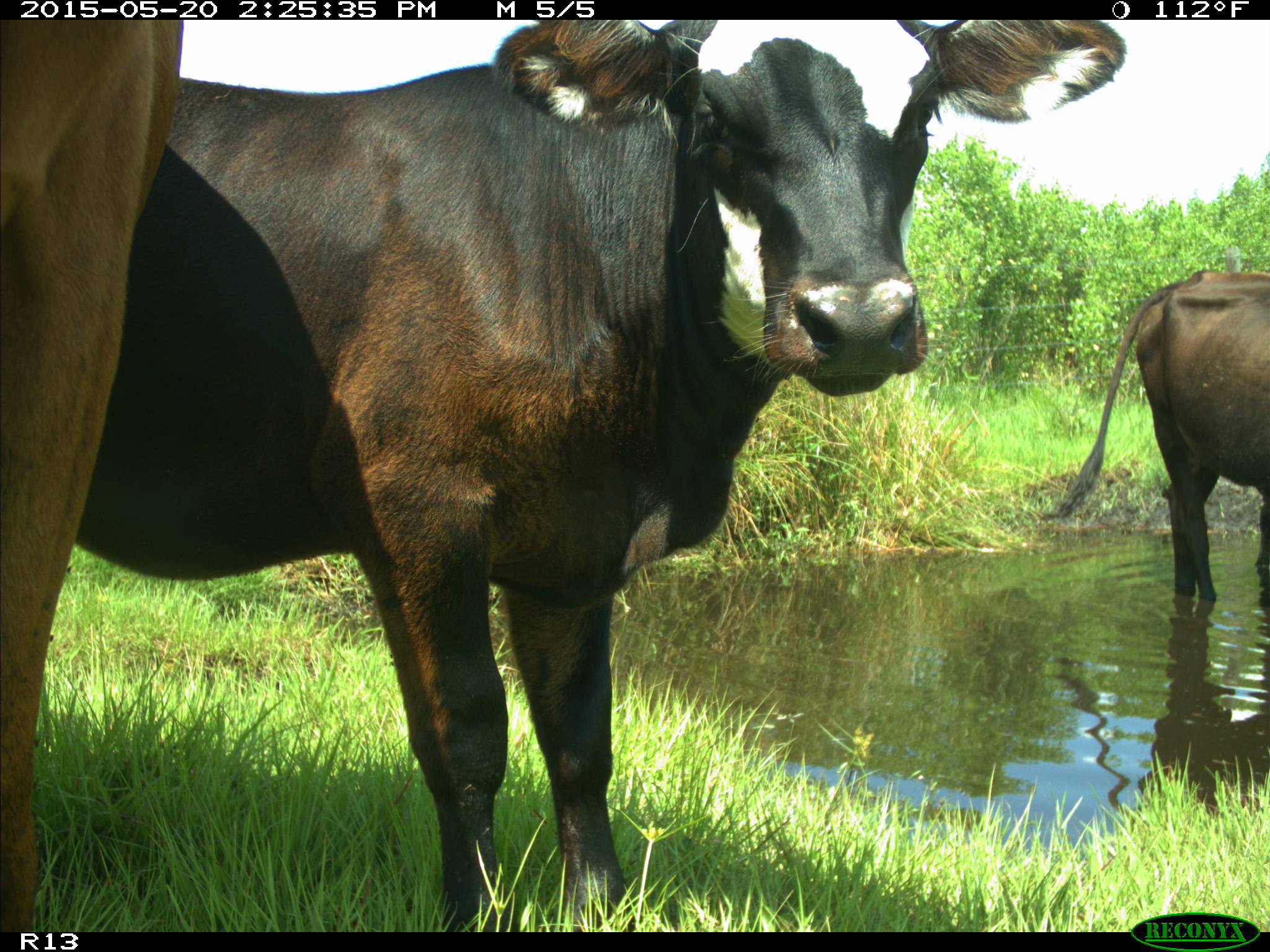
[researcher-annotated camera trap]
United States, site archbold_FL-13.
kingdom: Animalia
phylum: Chordata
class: Mammalia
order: Artiodactyla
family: Bovidae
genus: Bos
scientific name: Bos taurus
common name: domestic cow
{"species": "Bos taurus (domestic cow)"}